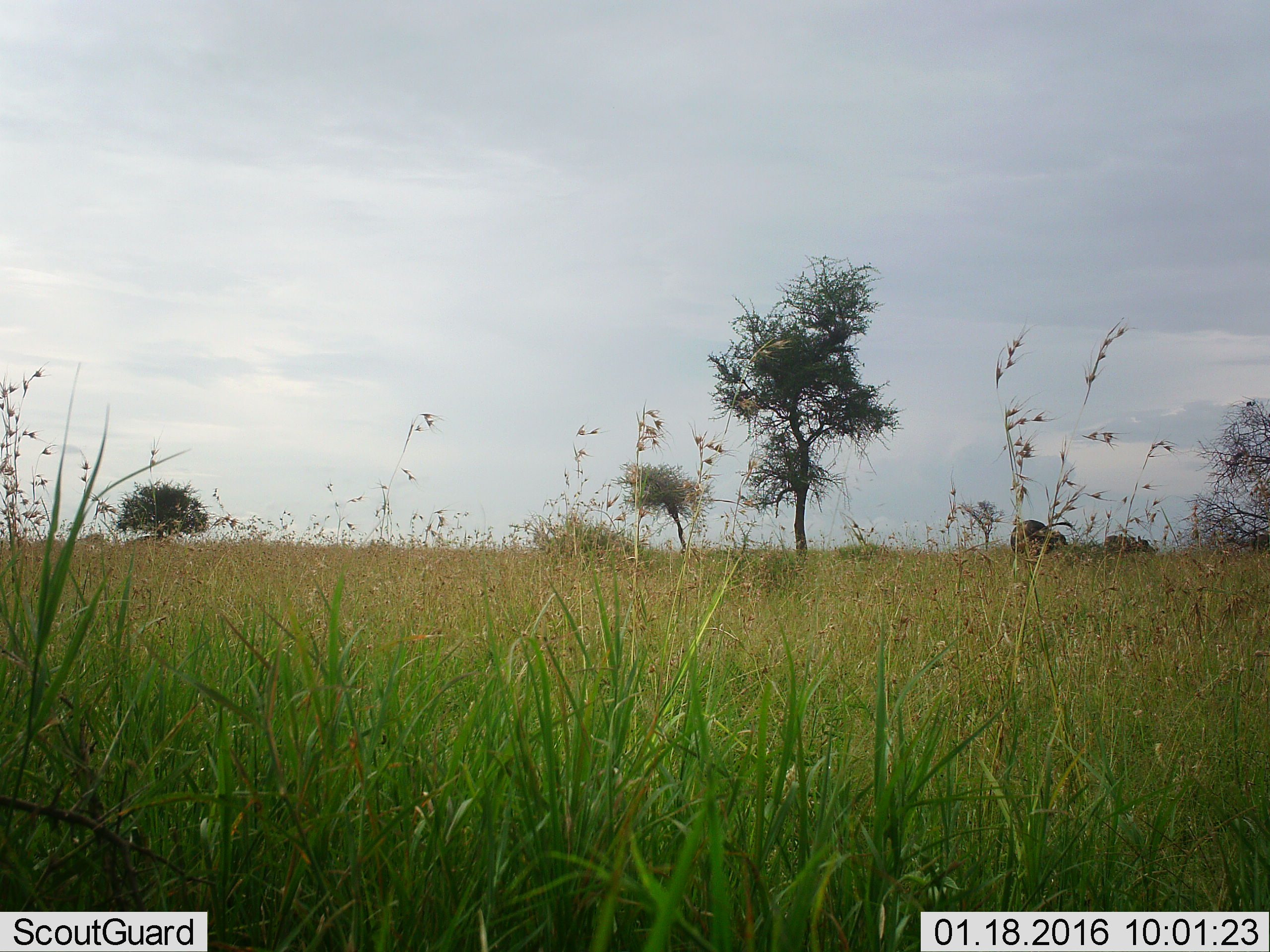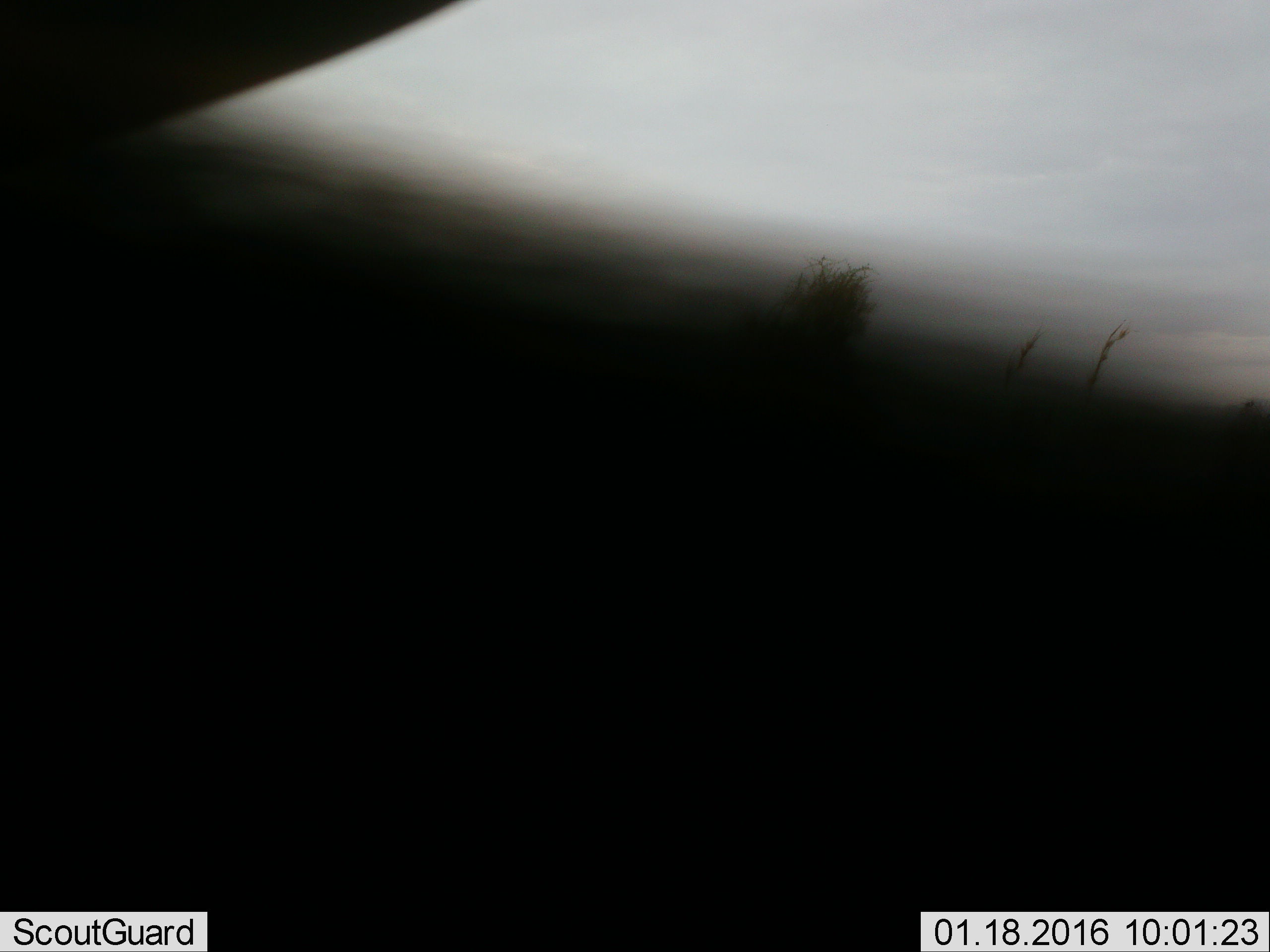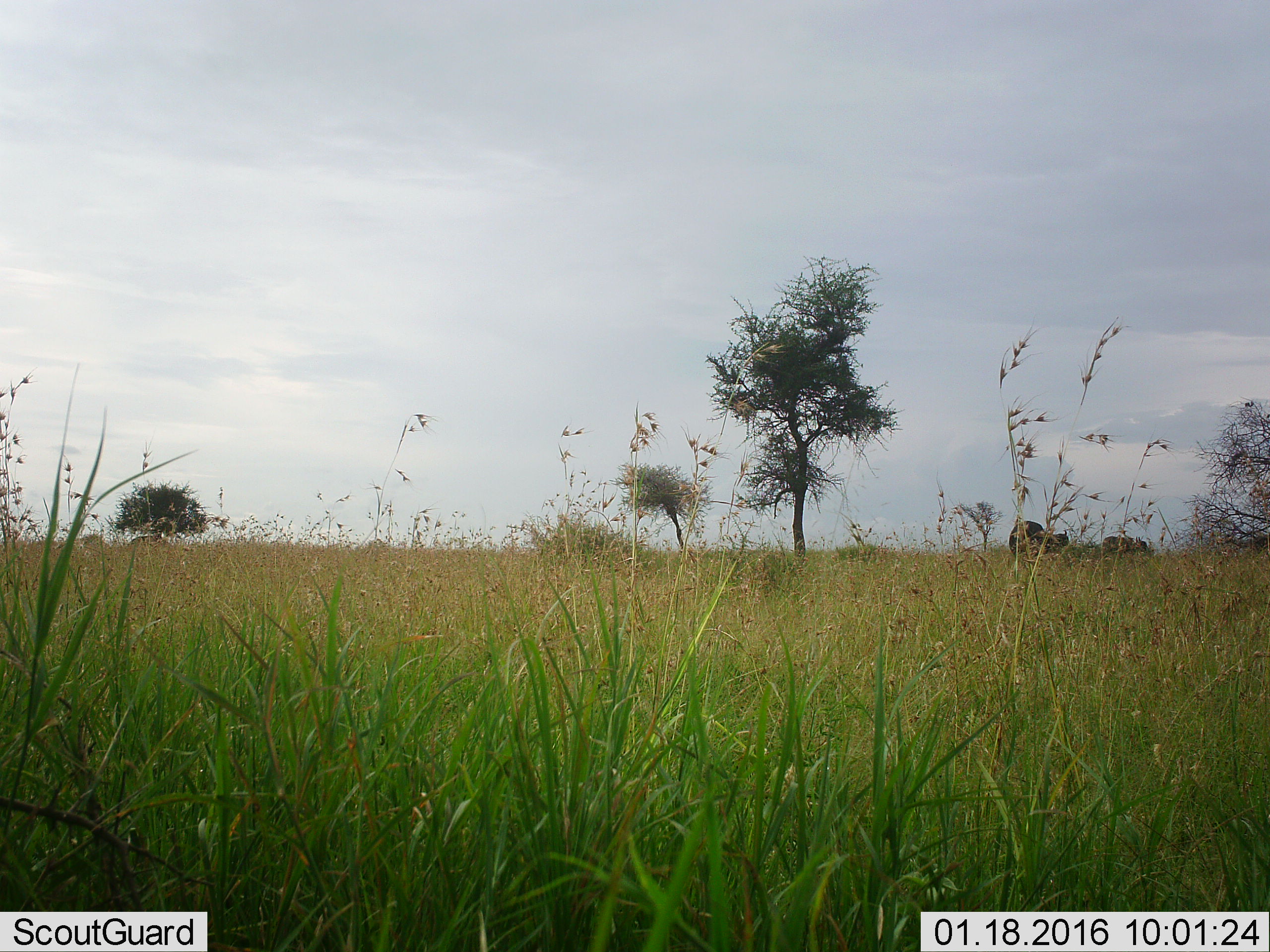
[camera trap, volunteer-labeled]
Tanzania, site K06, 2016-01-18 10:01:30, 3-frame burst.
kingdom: Animalia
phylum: Chordata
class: Mammalia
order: Artiodactyla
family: Bovidae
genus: Syncerus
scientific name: Syncerus caffer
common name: cape buffalo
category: buffalo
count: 3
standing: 20%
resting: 20%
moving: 40%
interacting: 0%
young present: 0%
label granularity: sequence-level